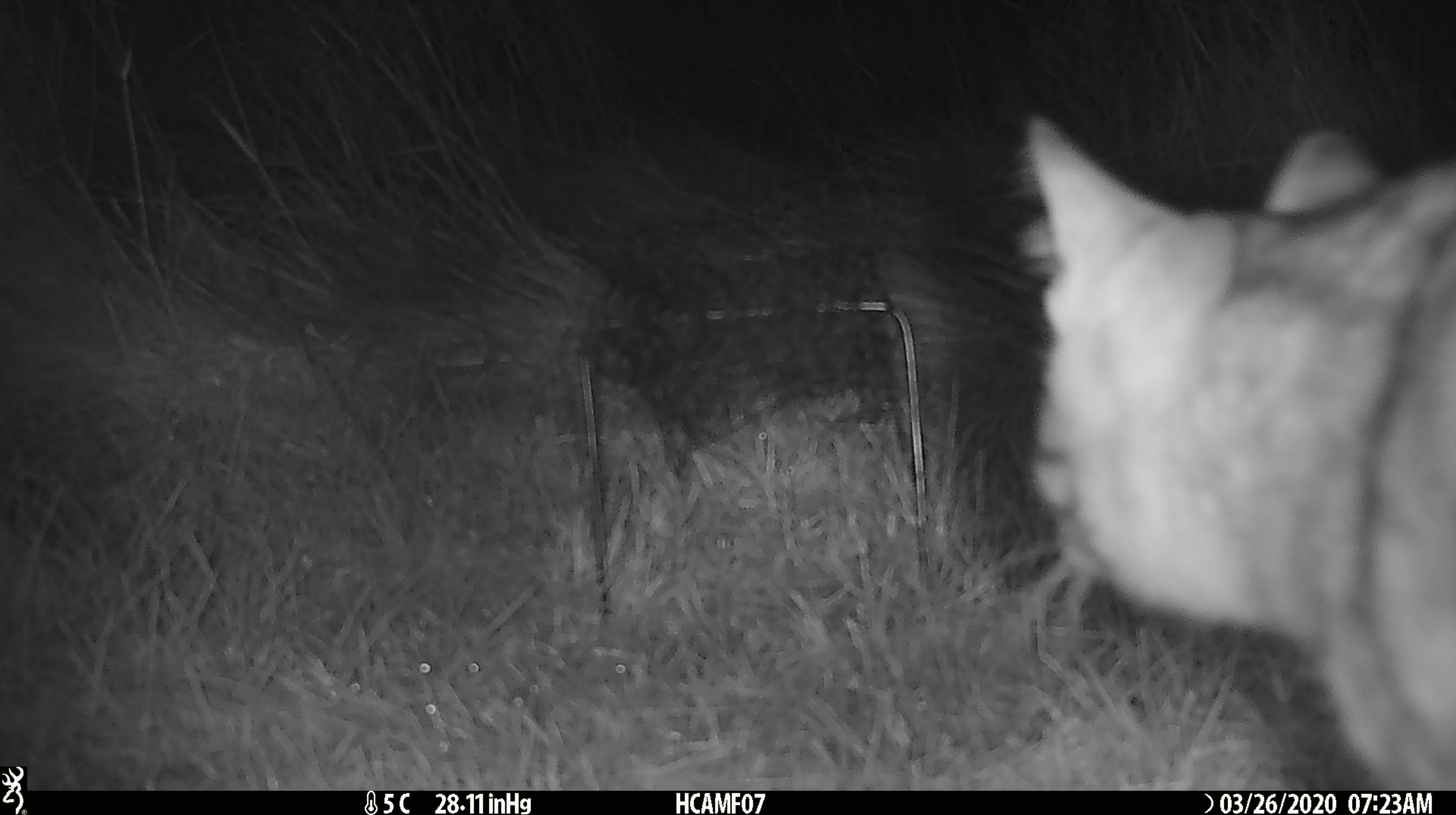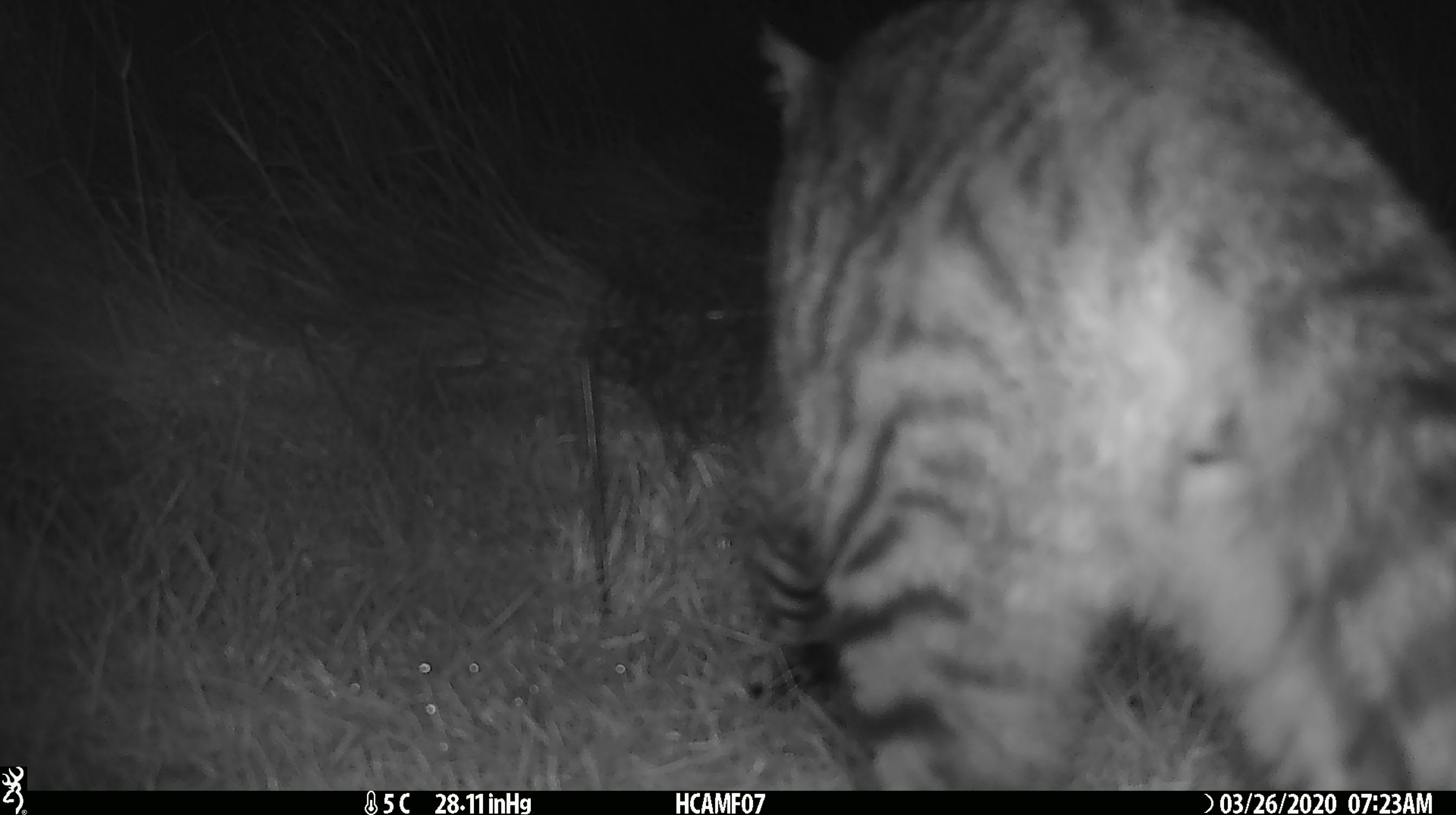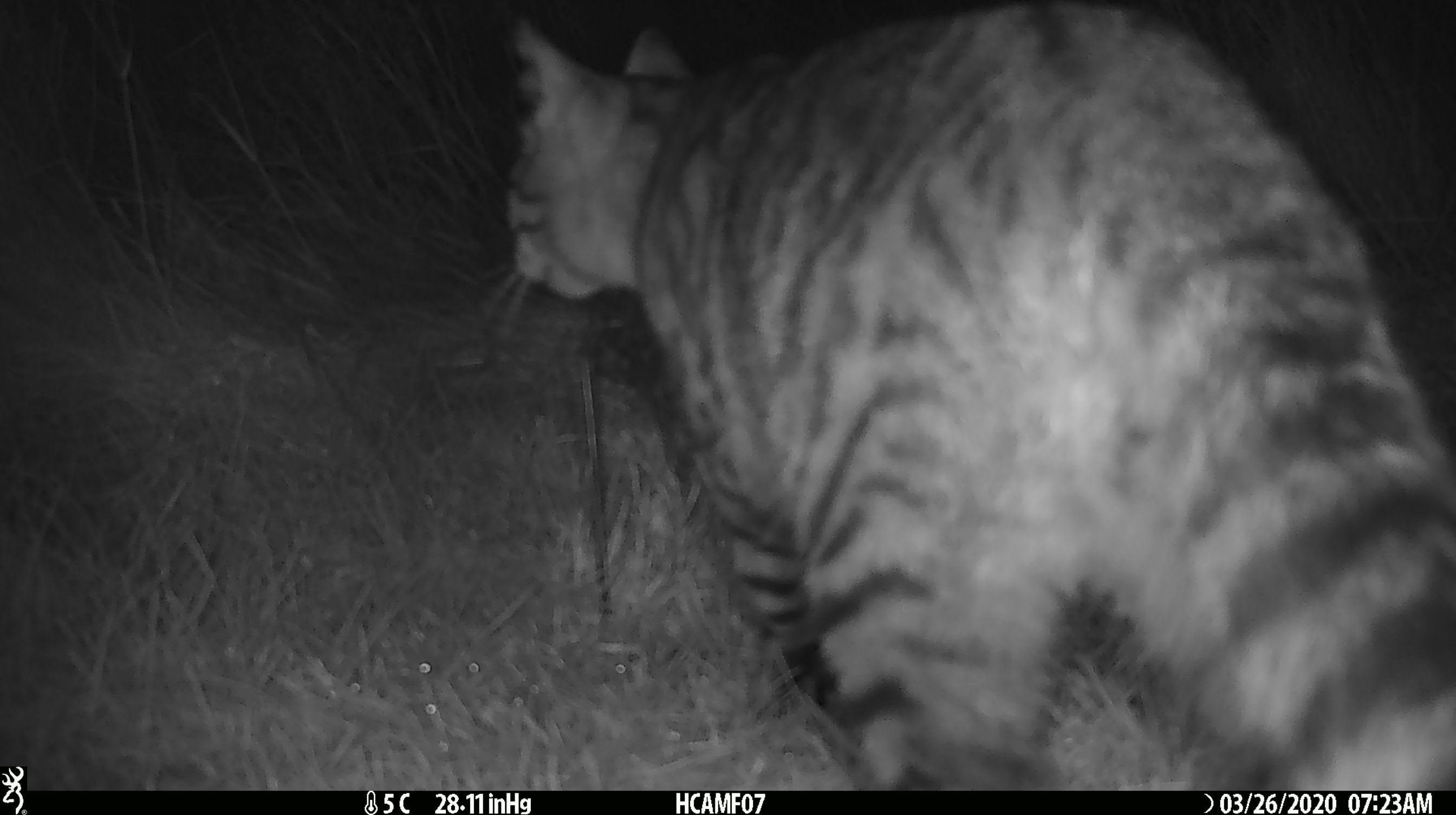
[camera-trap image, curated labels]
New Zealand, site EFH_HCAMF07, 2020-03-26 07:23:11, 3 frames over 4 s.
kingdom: Animalia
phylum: Chordata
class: Mammalia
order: Carnivora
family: Felidae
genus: Felis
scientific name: Felis catus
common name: domestic cat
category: cat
Cat (domestic cat) (Felis catus).